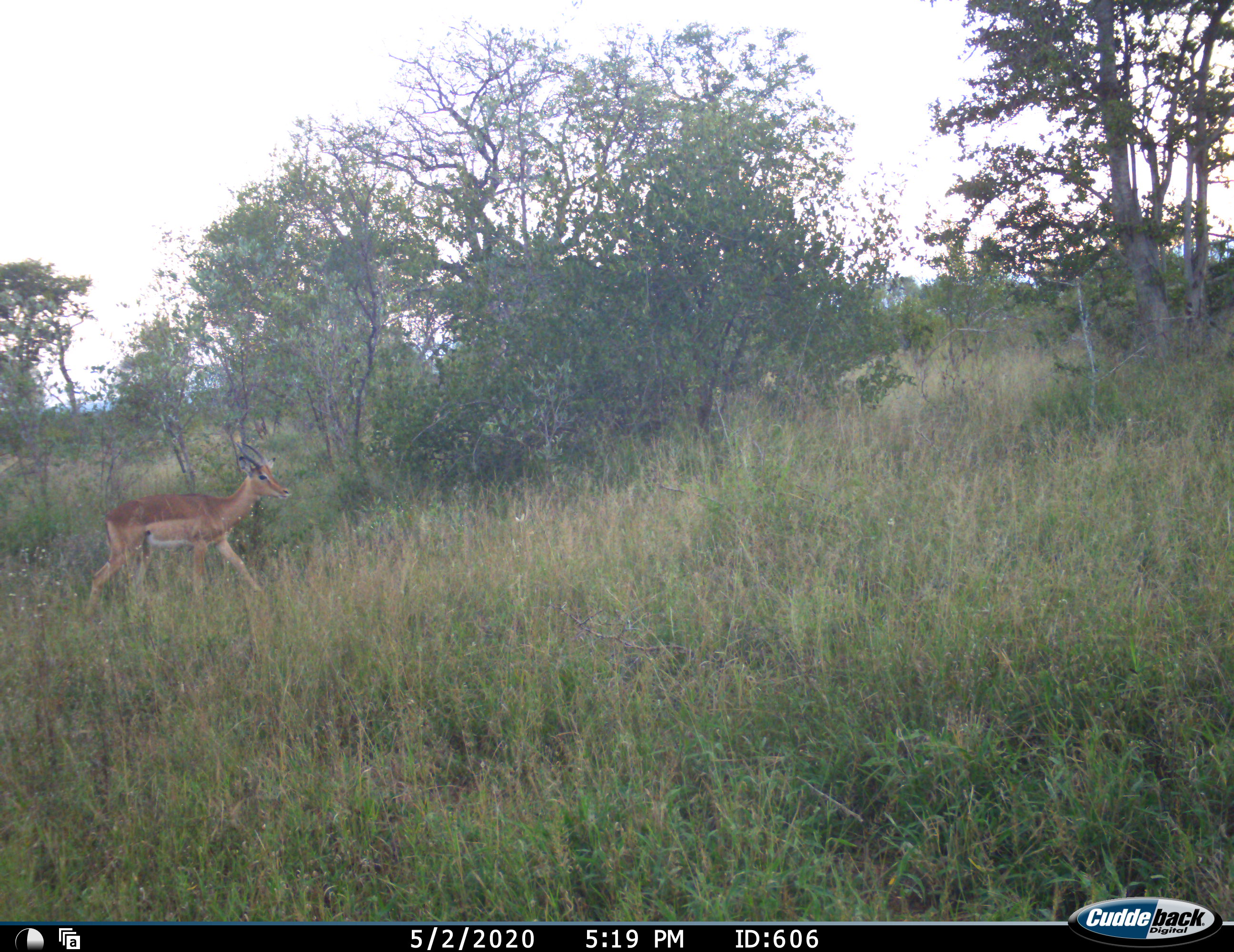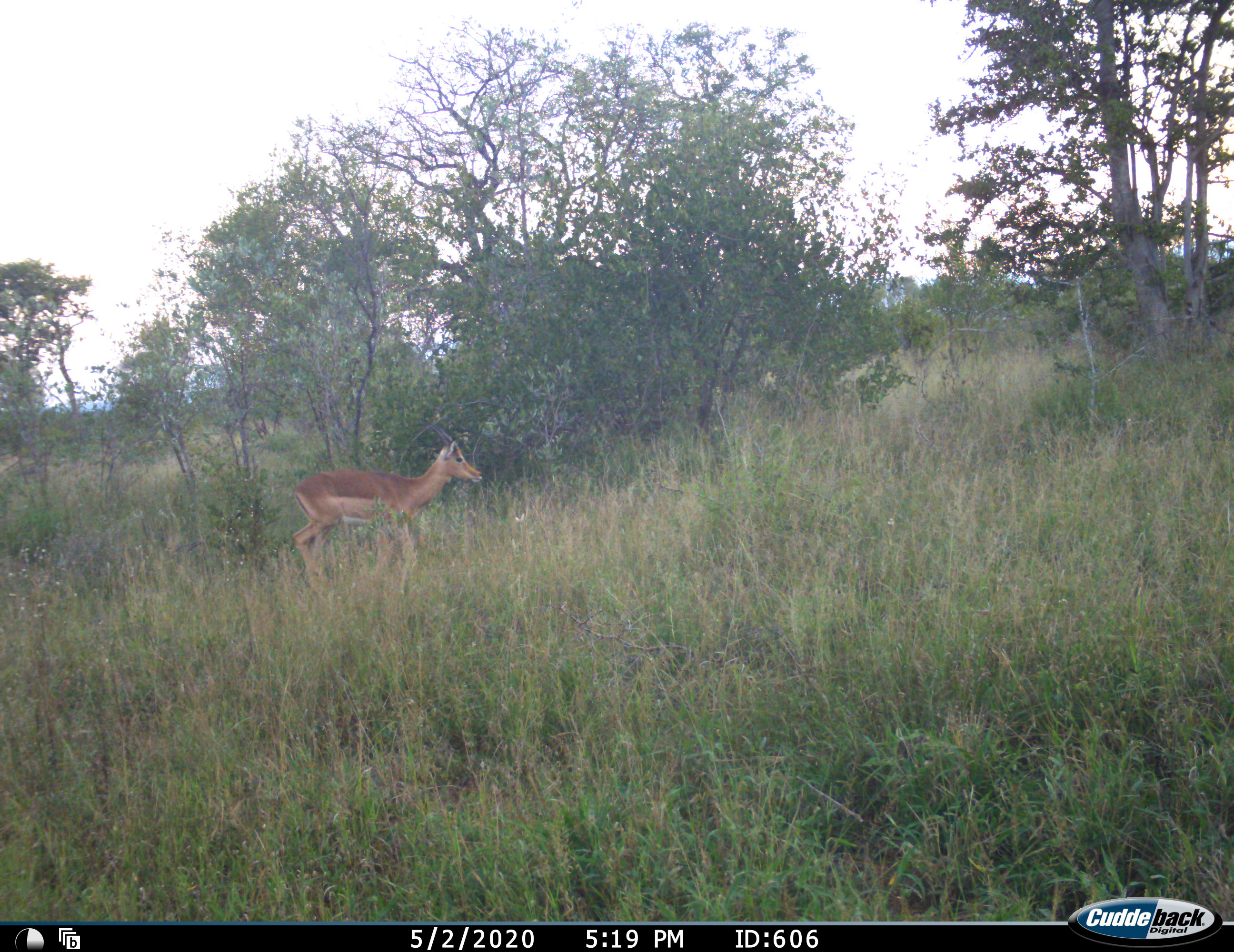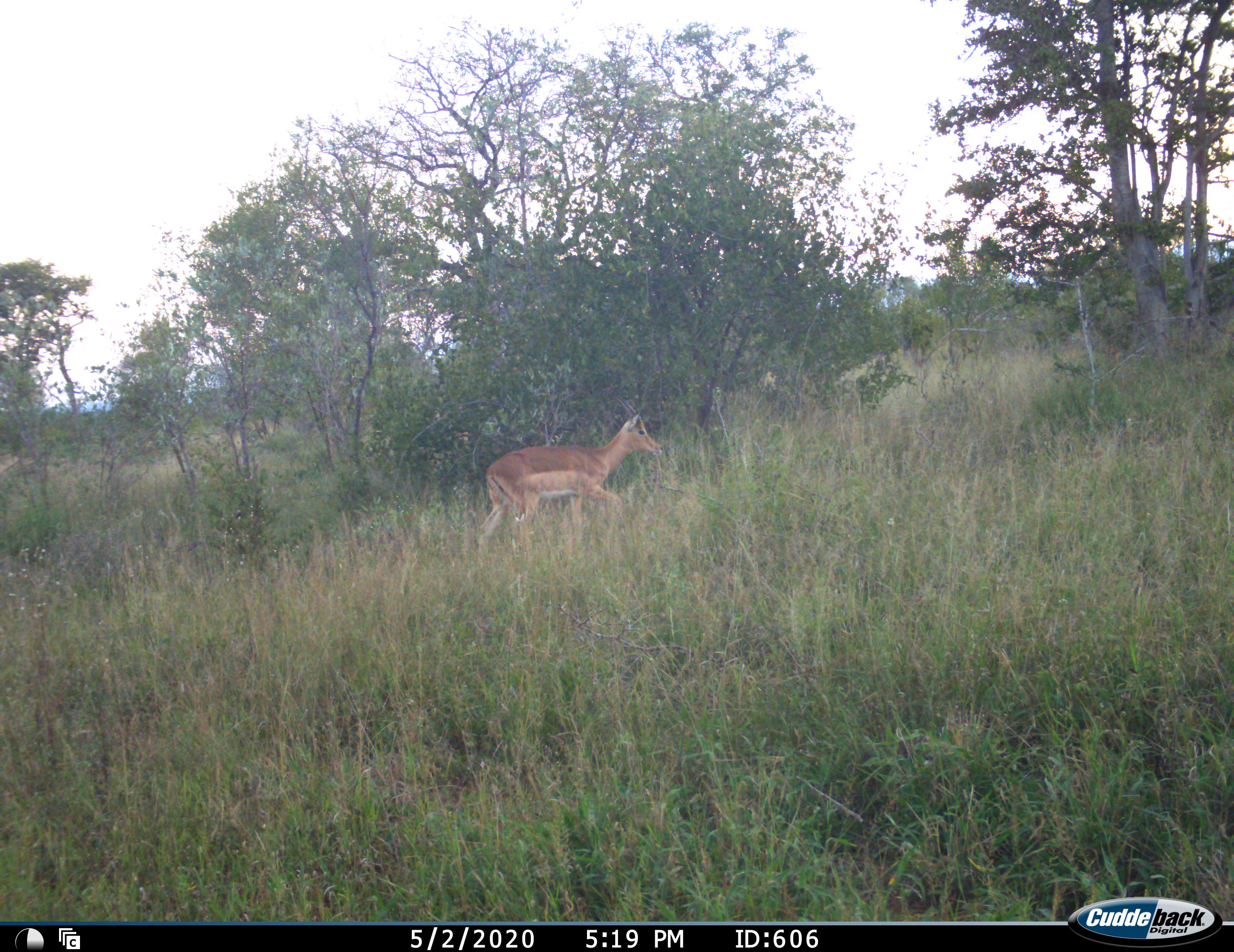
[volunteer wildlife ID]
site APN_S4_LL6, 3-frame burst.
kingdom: Animalia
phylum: Chordata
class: Mammalia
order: Artiodactyla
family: Bovidae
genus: Aepyceros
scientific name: Aepyceros melampus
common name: impala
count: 1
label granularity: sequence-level